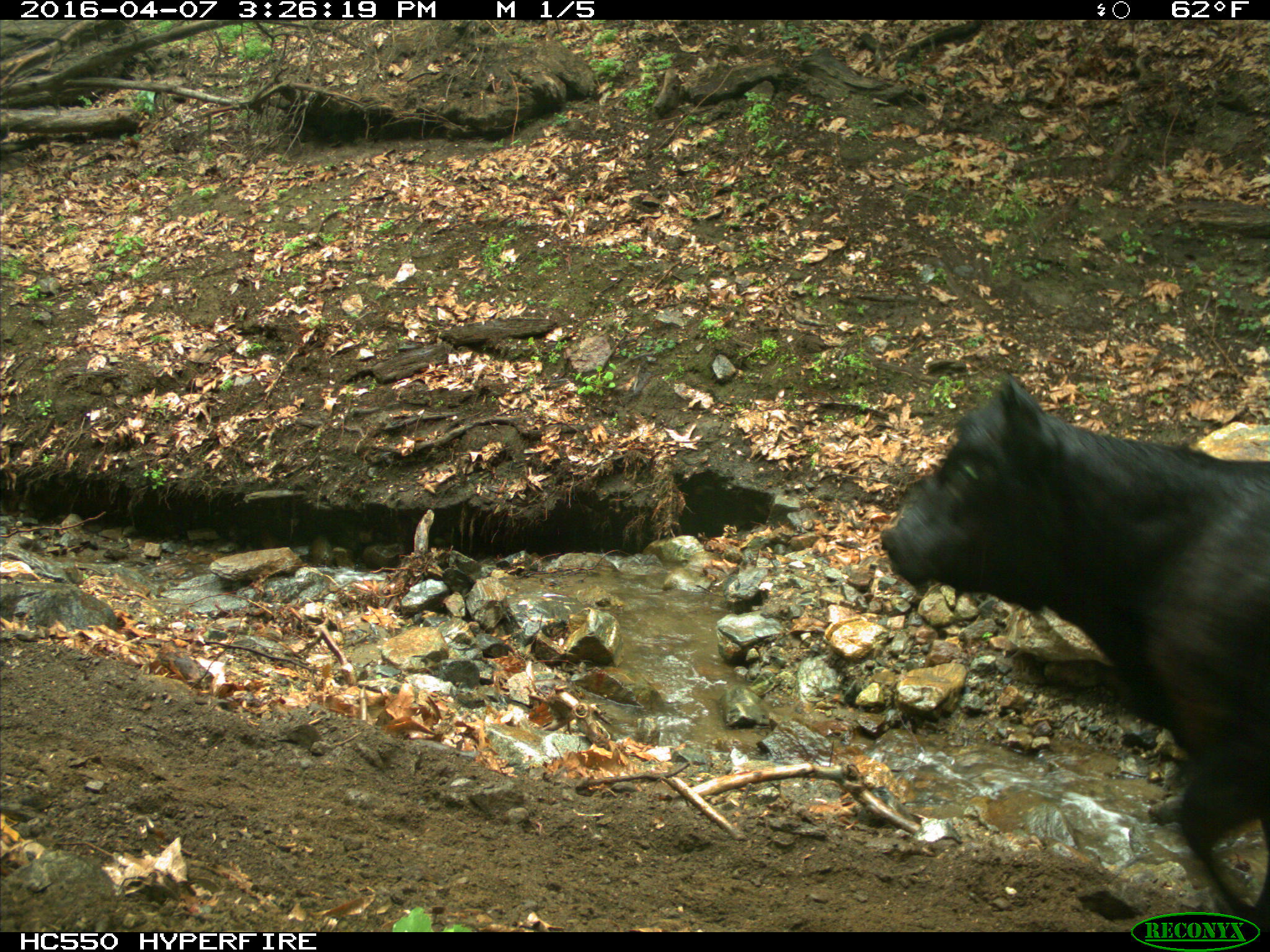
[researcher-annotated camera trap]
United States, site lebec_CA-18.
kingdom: Animalia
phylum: Chordata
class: Mammalia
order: Artiodactyla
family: Bovidae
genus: Bos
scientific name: Bos taurus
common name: domestic cow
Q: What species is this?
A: Bos taurus (domestic cow).